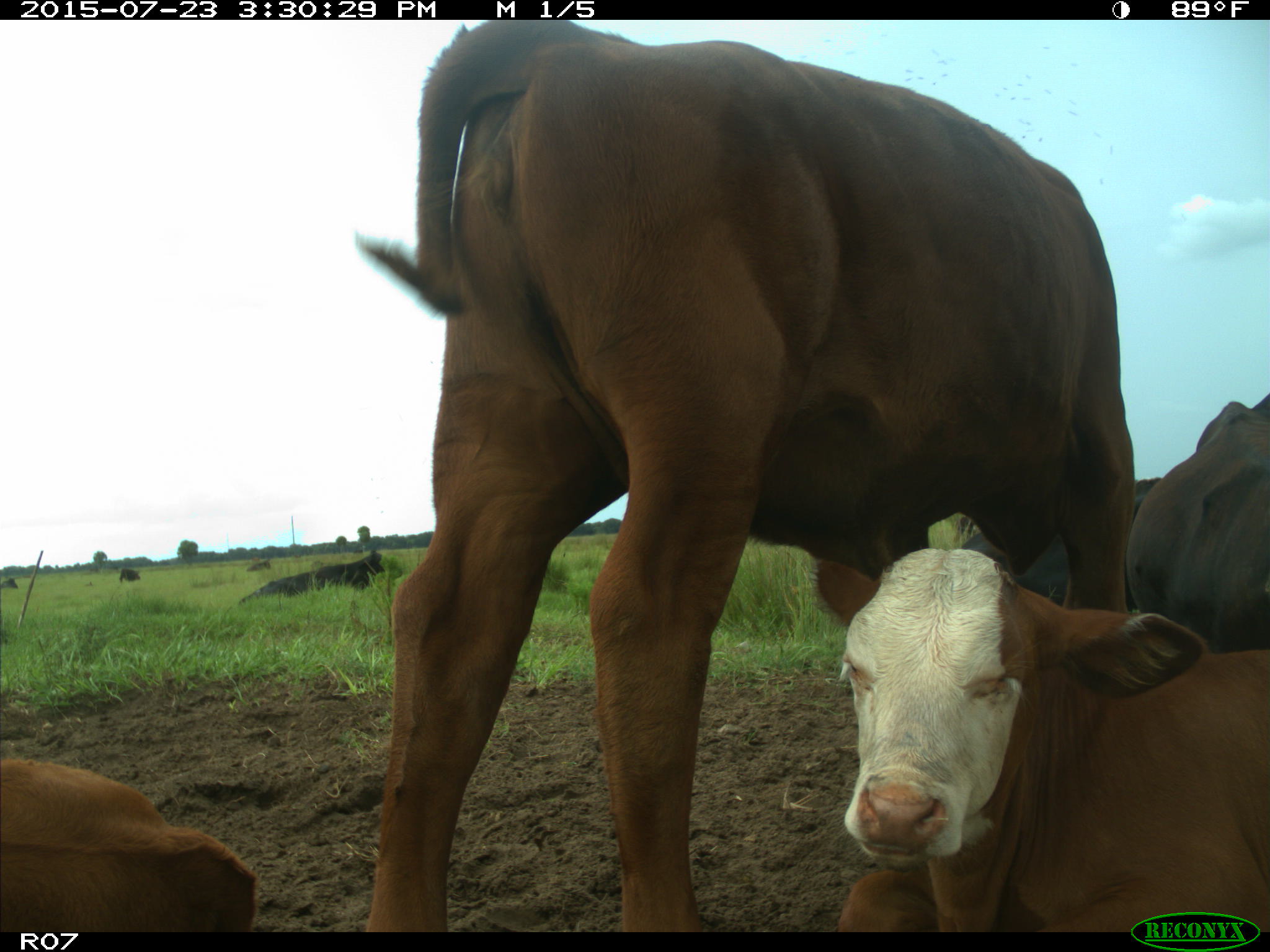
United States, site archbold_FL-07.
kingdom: Animalia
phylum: Chordata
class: Mammalia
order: Artiodactyla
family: Bovidae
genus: Bos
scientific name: Bos taurus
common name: domestic cow